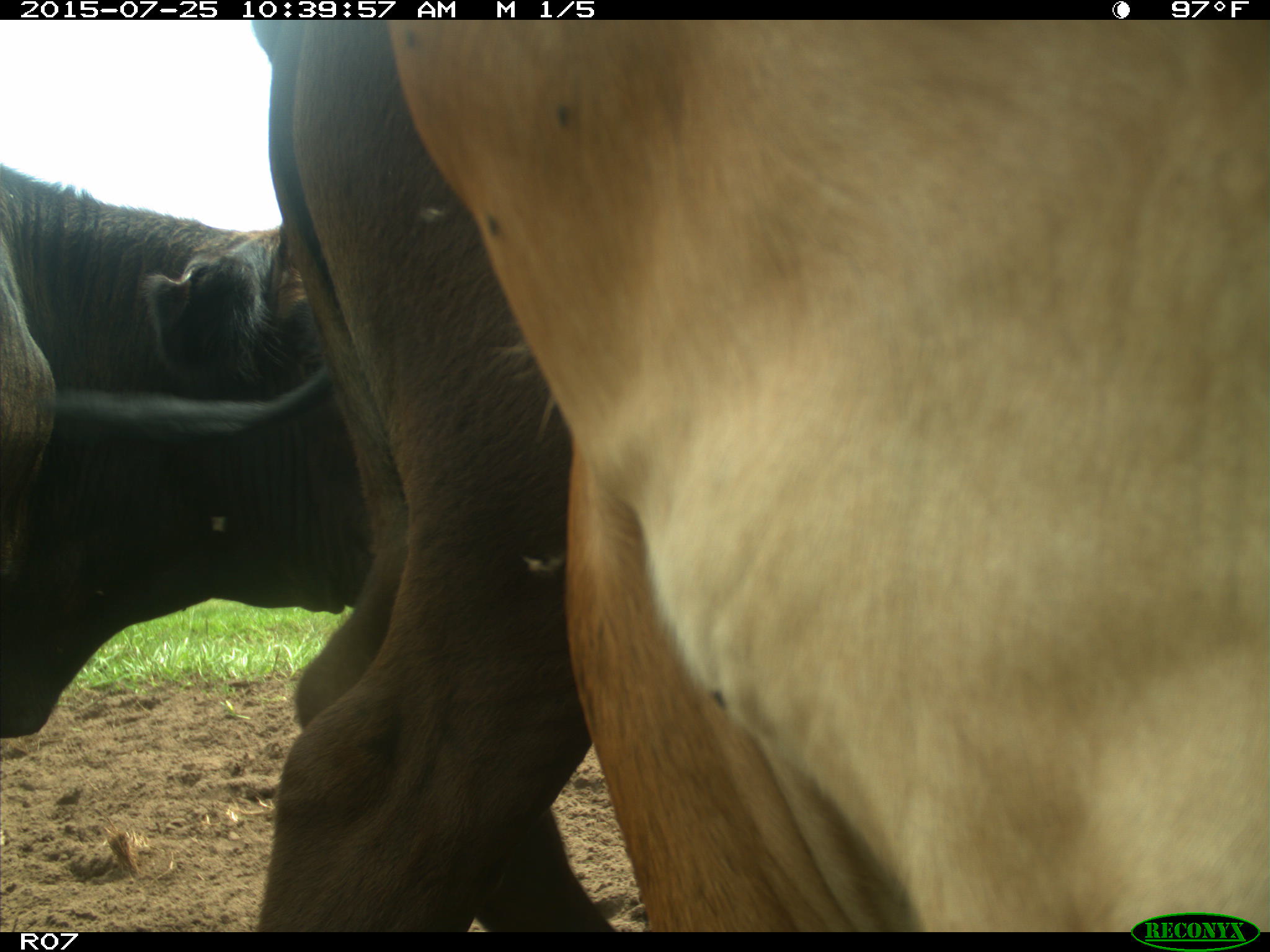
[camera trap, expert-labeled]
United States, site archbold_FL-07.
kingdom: Animalia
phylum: Chordata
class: Mammalia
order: Artiodactyla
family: Bovidae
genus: Bos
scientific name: Bos taurus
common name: domestic cow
Bos taurus (domestic cow).